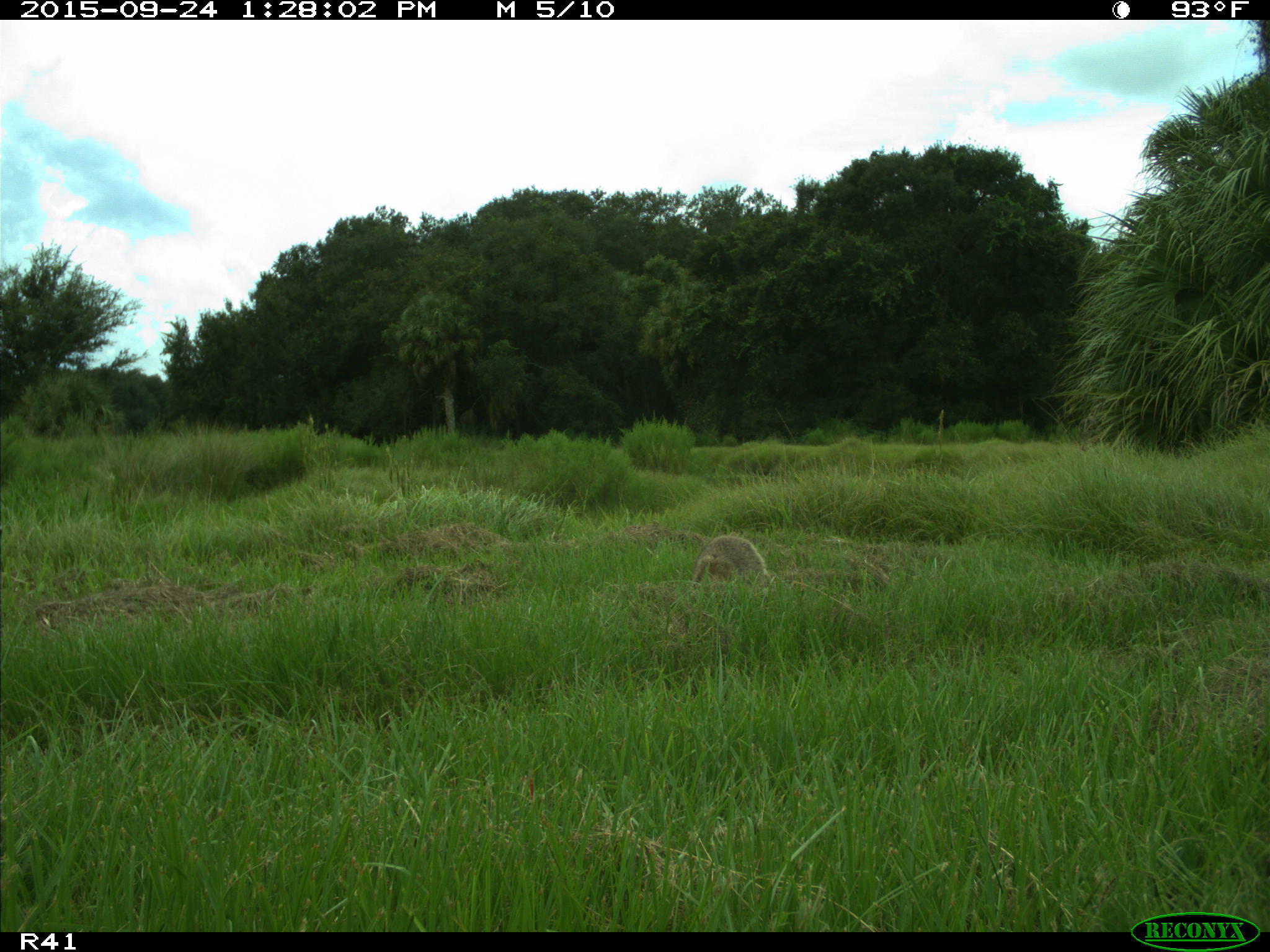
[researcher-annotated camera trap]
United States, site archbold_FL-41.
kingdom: Animalia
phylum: Chordata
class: Mammalia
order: Carnivora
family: Procyonidae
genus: Procyon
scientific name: Procyon lotor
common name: common raccoon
Procyon lotor (common raccoon).